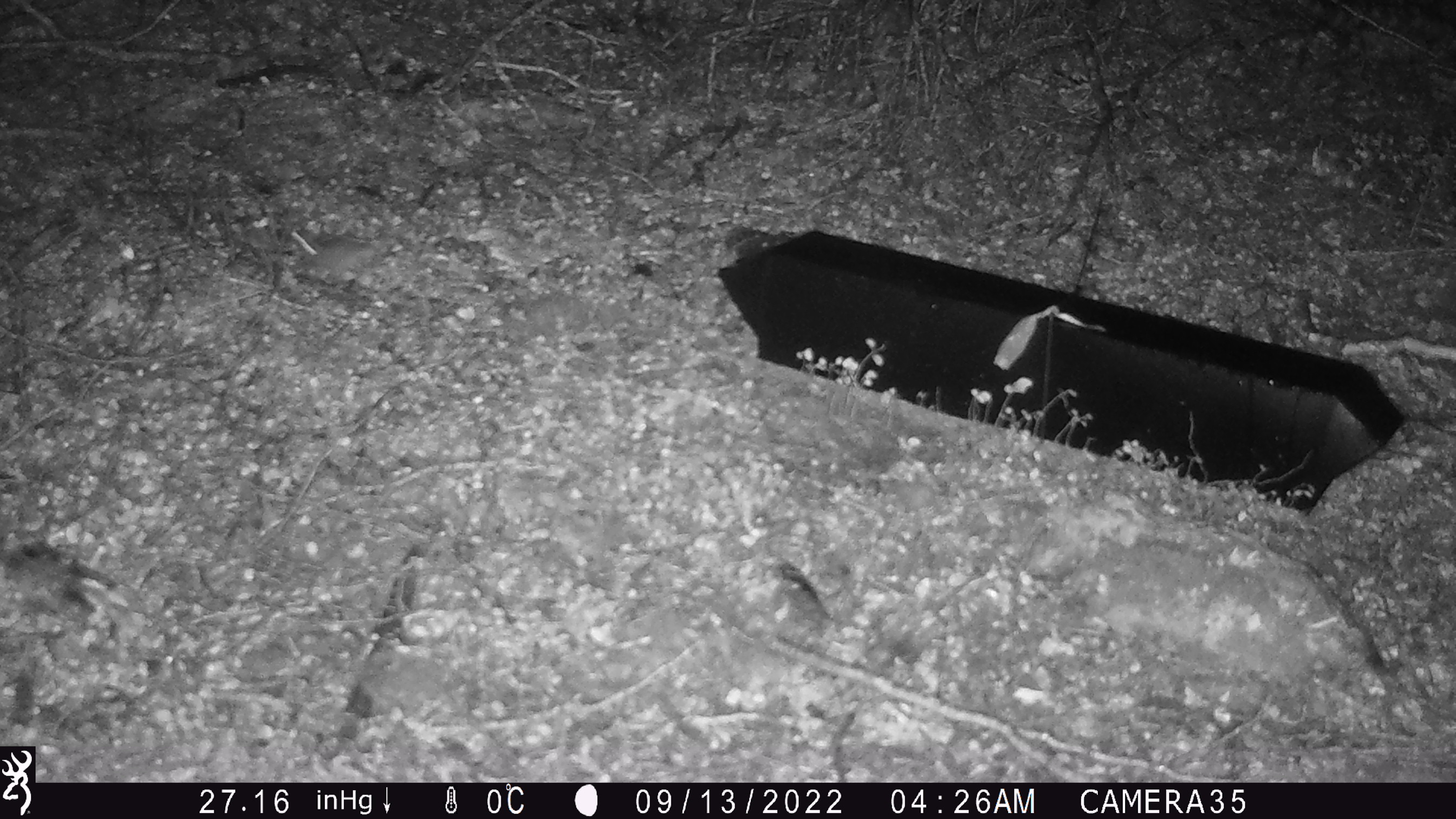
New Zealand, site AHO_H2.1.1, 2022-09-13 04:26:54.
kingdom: Animalia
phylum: Chordata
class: Mammalia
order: Rodentia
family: Muridae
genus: Mus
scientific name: Mus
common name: mouse